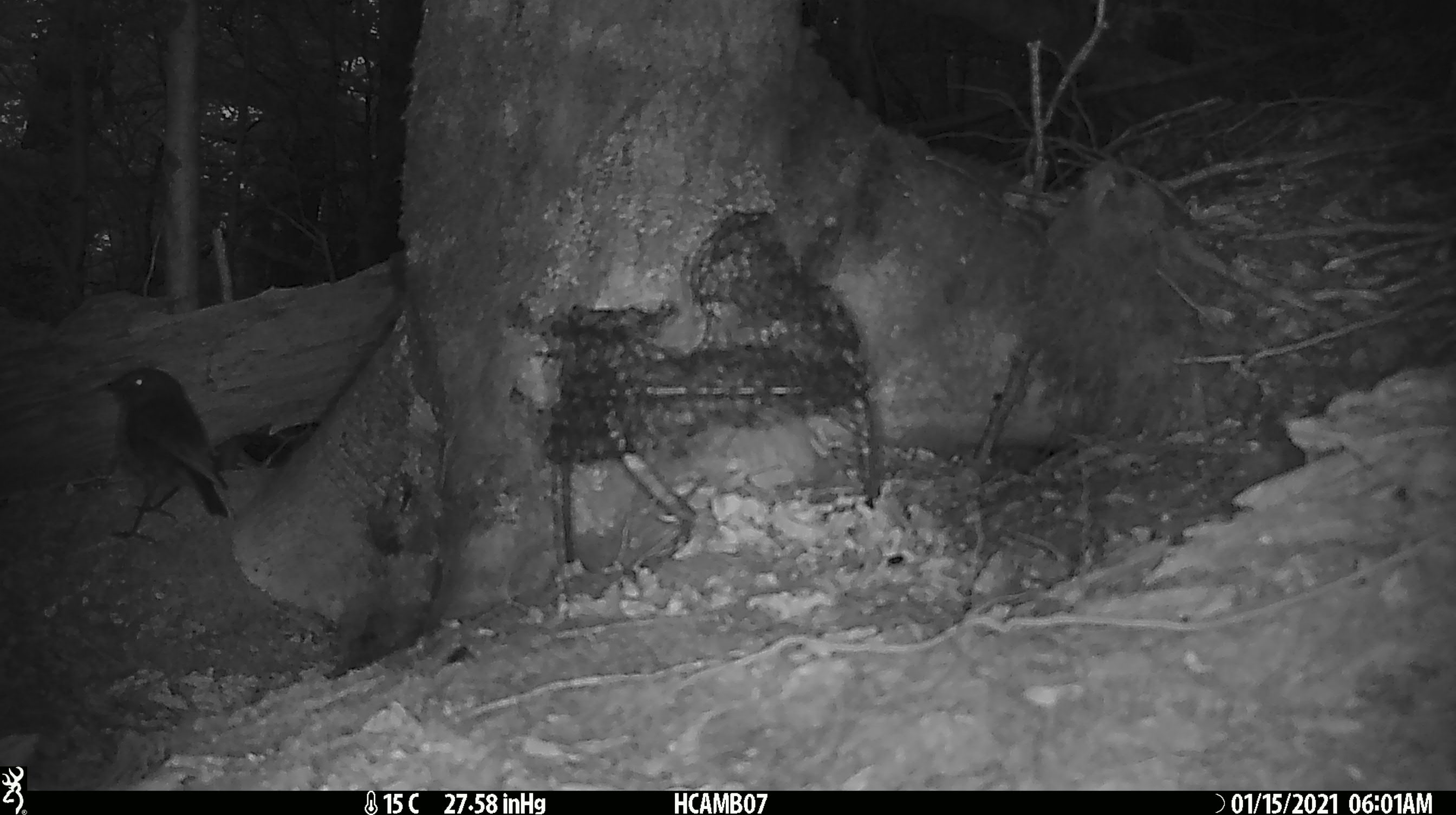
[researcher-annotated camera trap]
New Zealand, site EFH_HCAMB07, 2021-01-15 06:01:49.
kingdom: Animalia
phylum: Chordata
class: Aves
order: Passeriformes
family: Petroicidae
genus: Petroica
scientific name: Petroica australis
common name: new zealand robin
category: robin